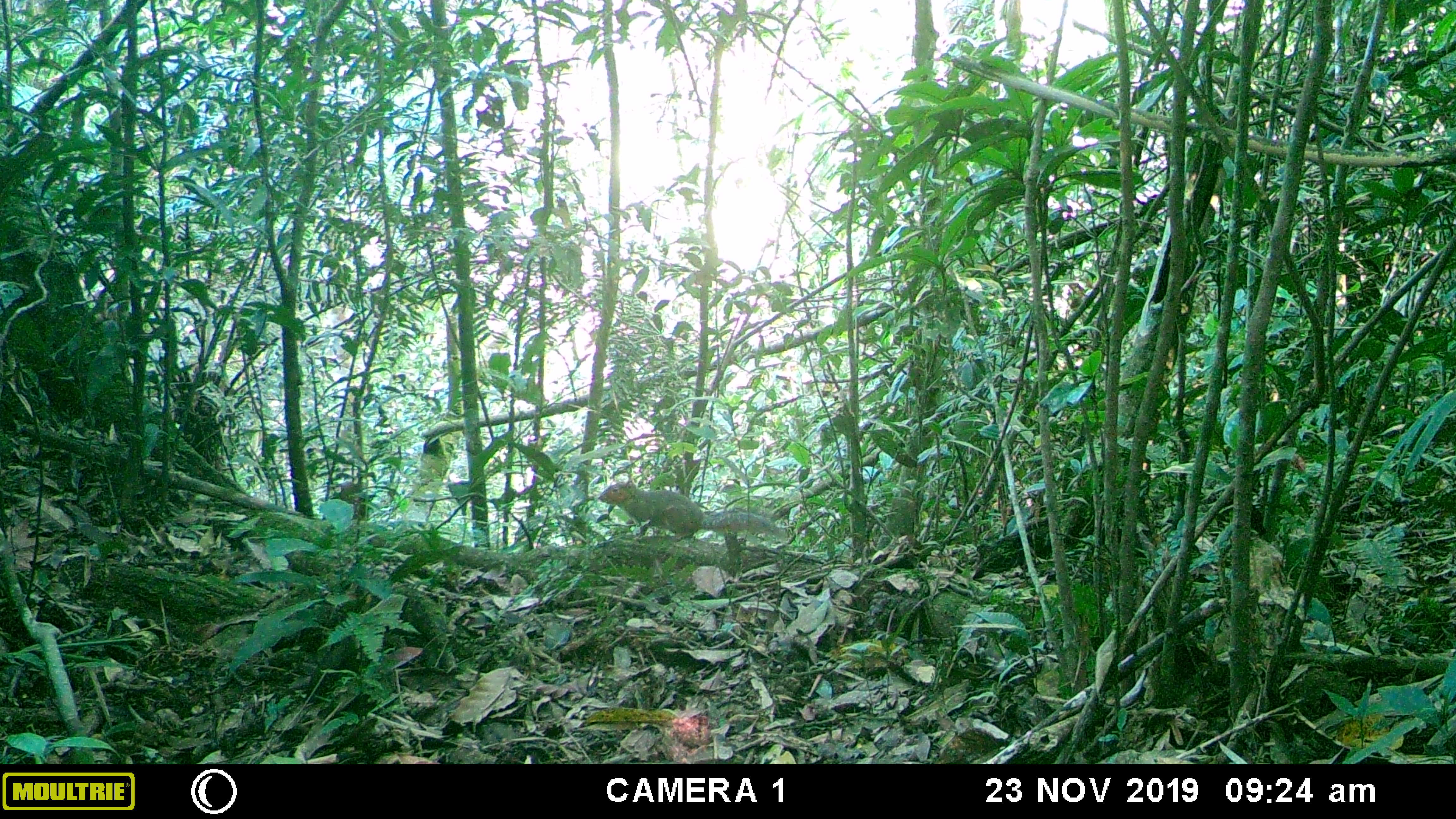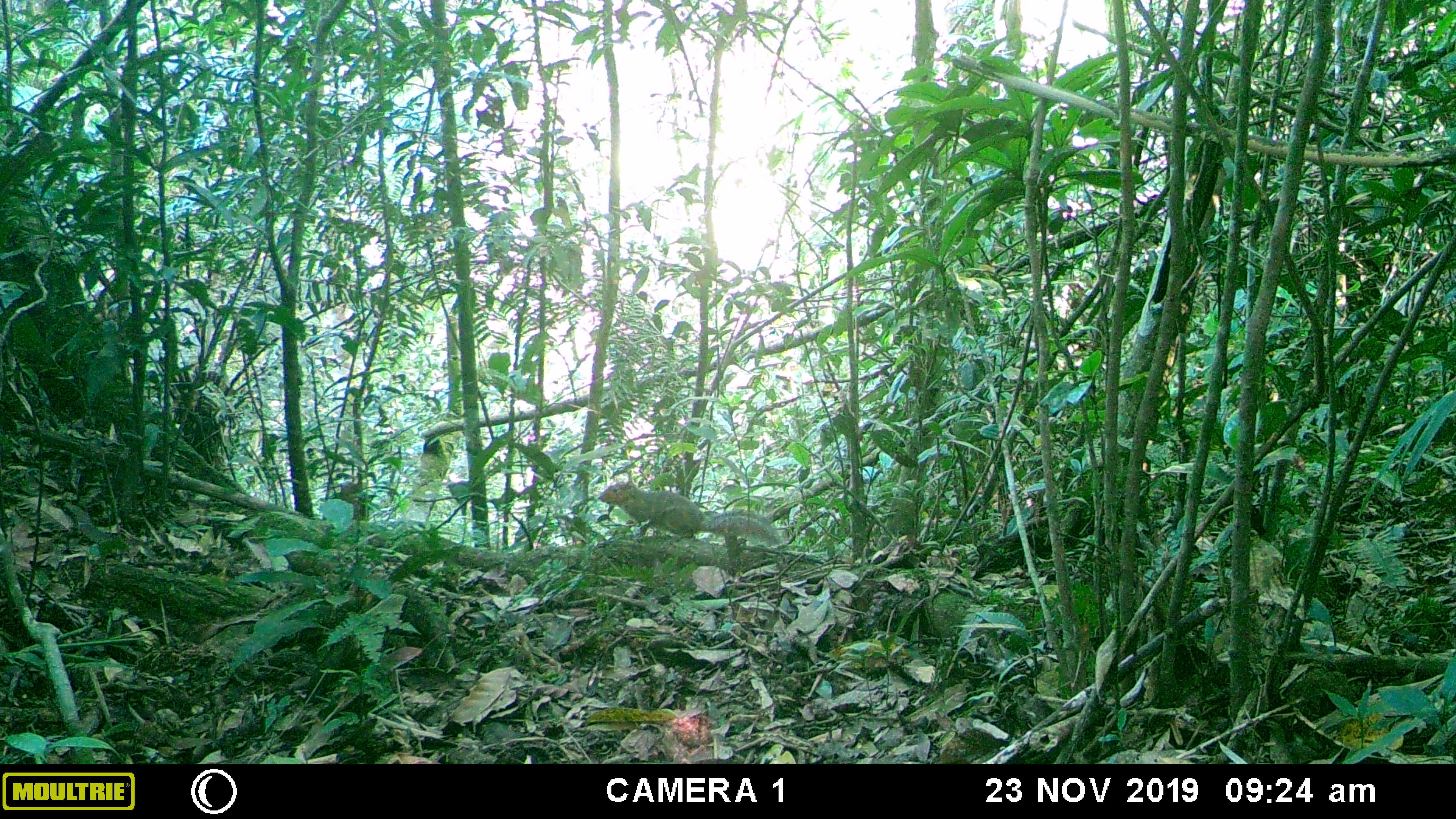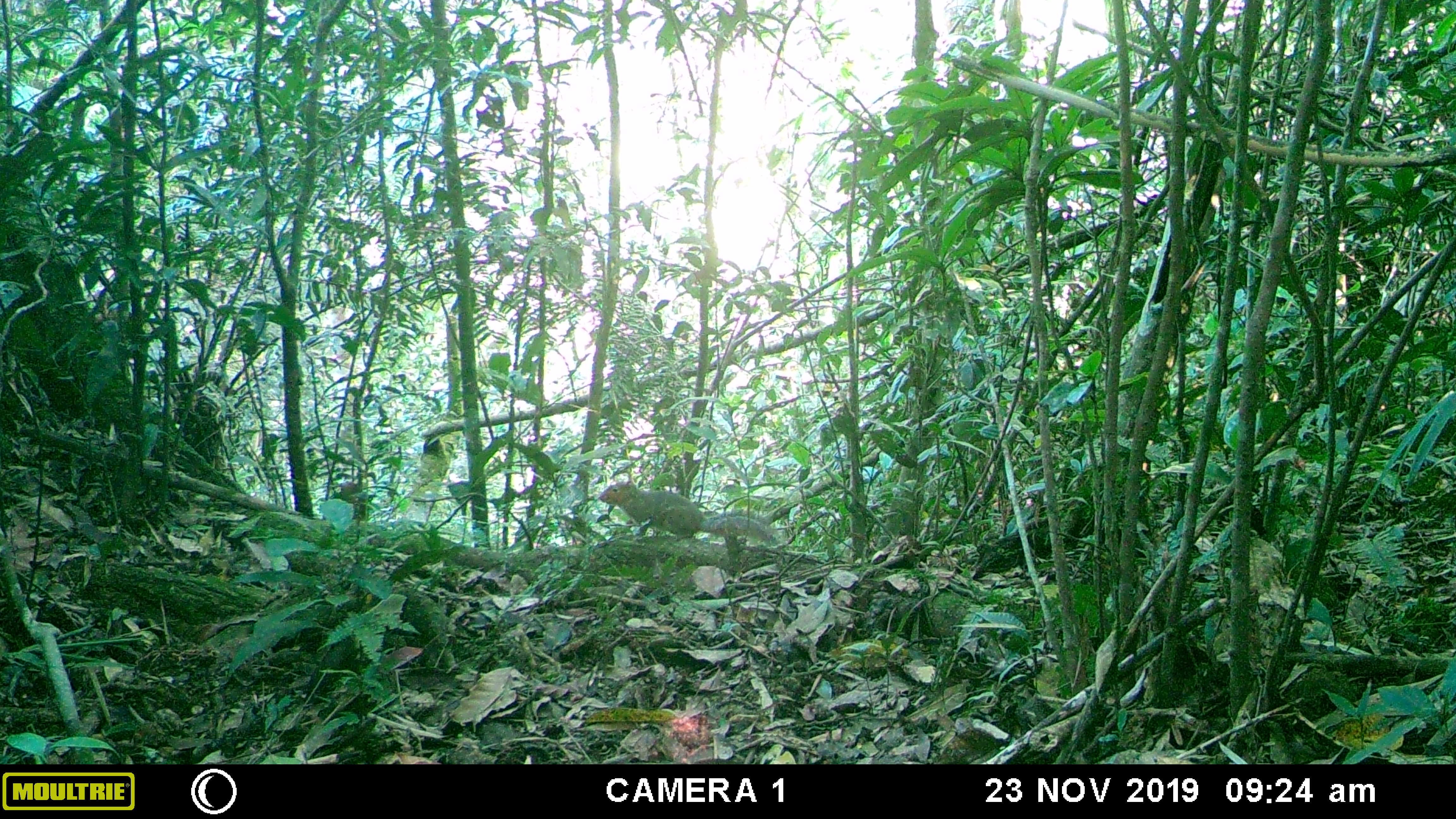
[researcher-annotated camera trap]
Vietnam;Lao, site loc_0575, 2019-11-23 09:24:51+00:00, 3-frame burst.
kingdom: Animalia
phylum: Chordata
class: Mammalia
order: Rodentia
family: Sciuridae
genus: Dremomys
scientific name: Dremomys rufigenis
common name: red-cheeked squirrel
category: red cheeked squirrel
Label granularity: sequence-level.